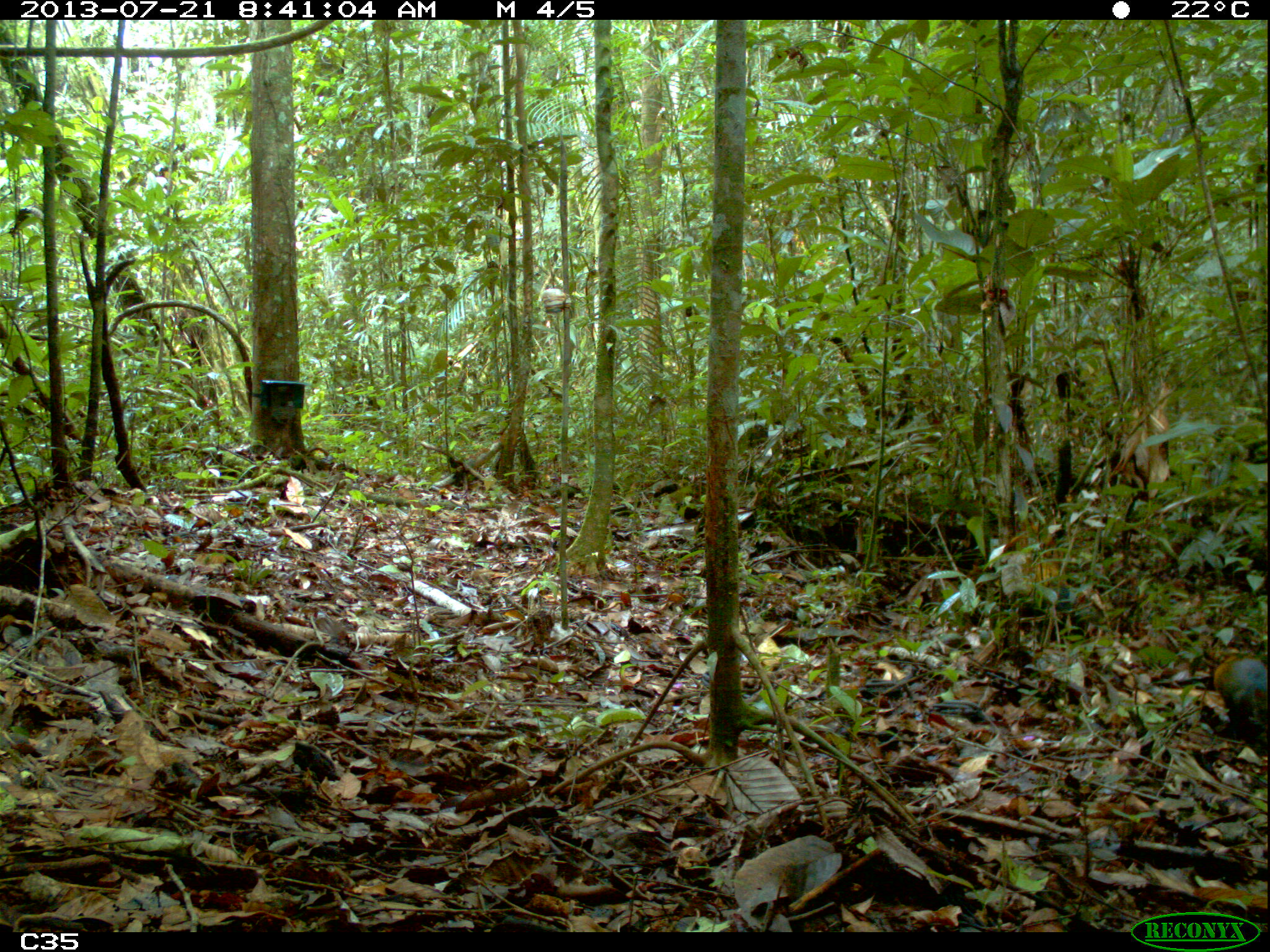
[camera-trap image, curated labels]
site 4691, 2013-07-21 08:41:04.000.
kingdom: Animalia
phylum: Chordata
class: Mammalia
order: Rodentia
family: Dasyproctidae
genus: Dasyprocta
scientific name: Dasyprocta leporina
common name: red-rumped agouti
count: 2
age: adult